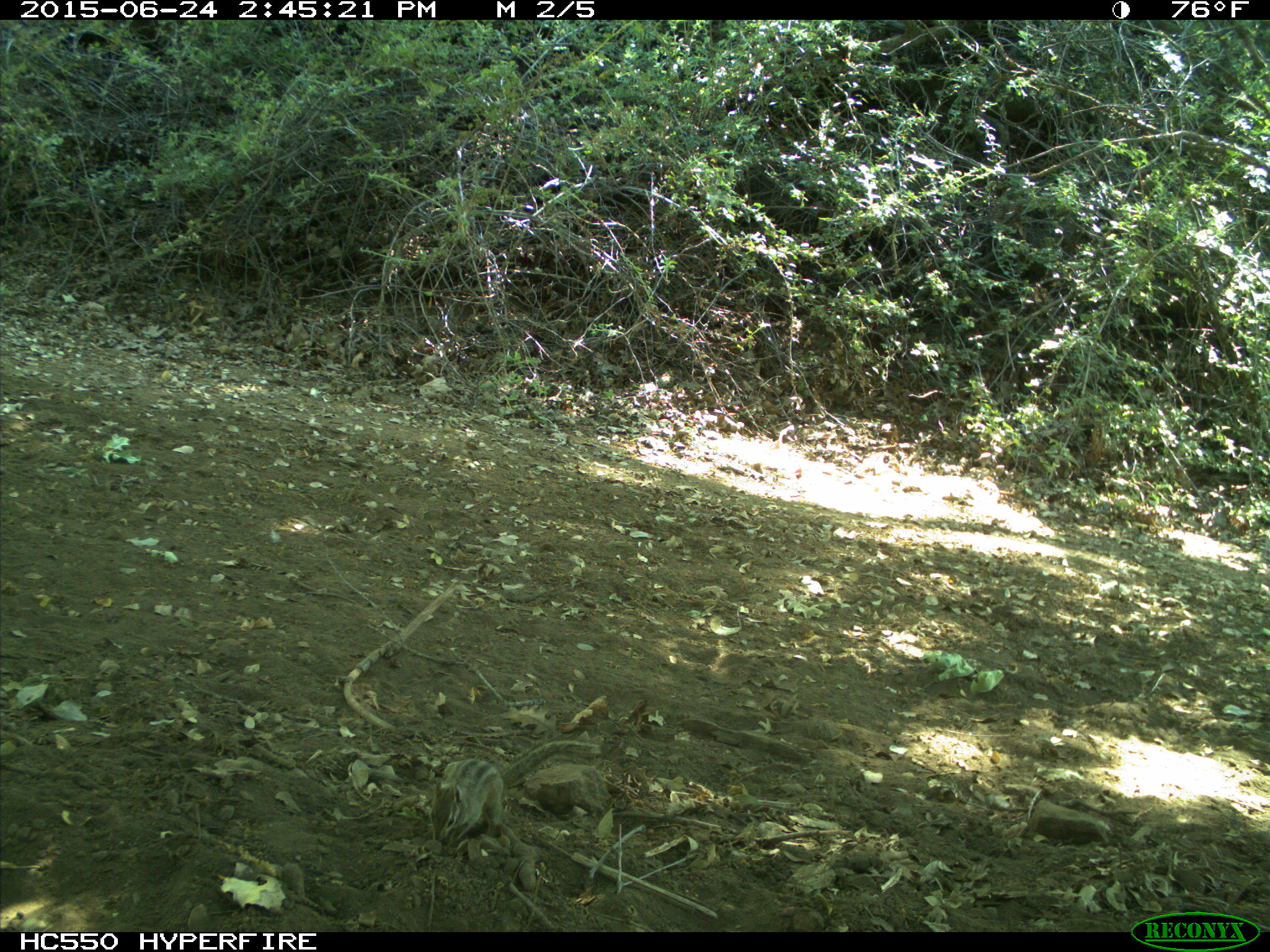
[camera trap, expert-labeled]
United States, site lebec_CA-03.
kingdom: Animalia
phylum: Chordata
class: Mammalia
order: Rodentia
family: Sciuridae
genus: Tamias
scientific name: Tamias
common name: chipmunk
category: unidentified chipmunk